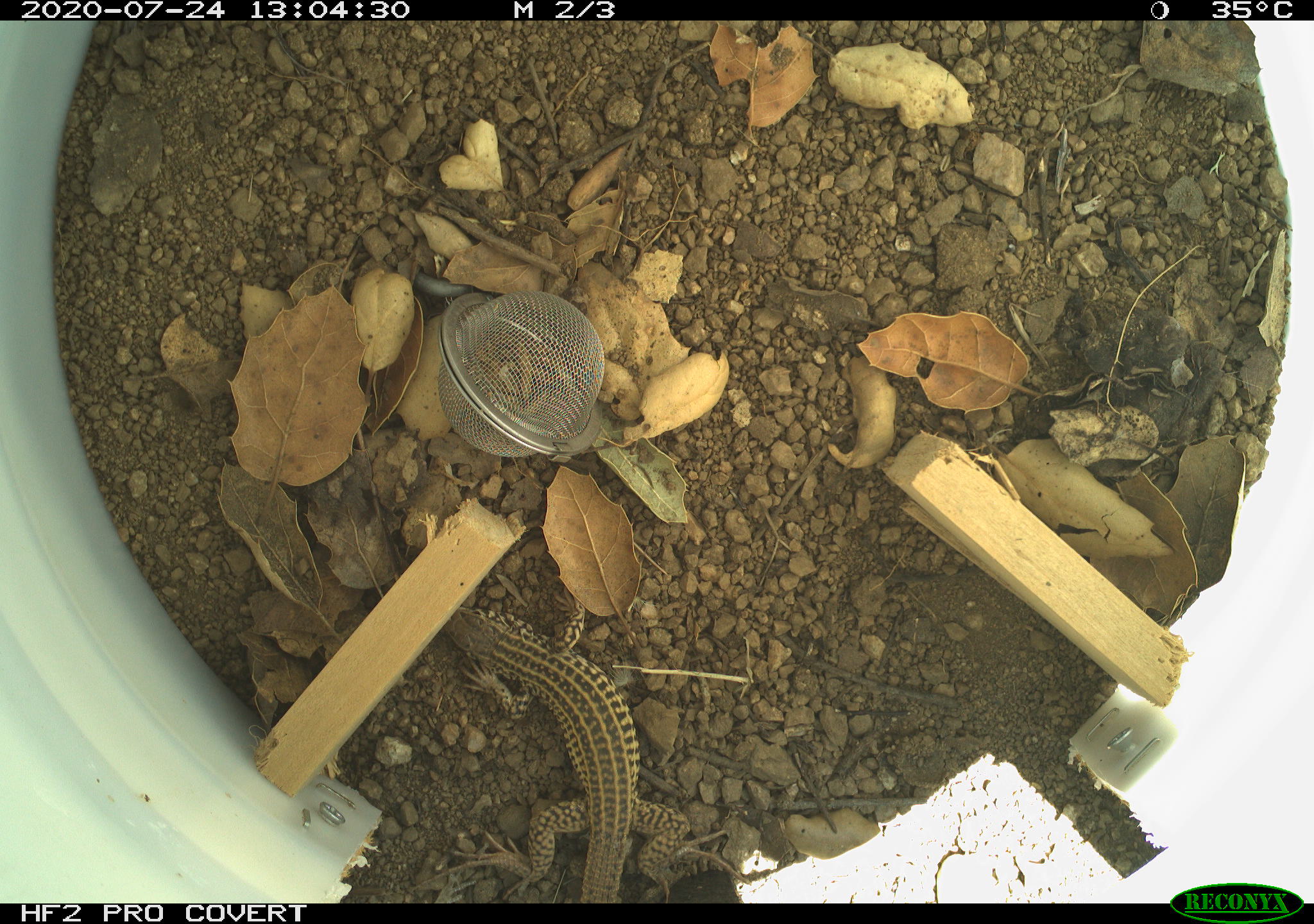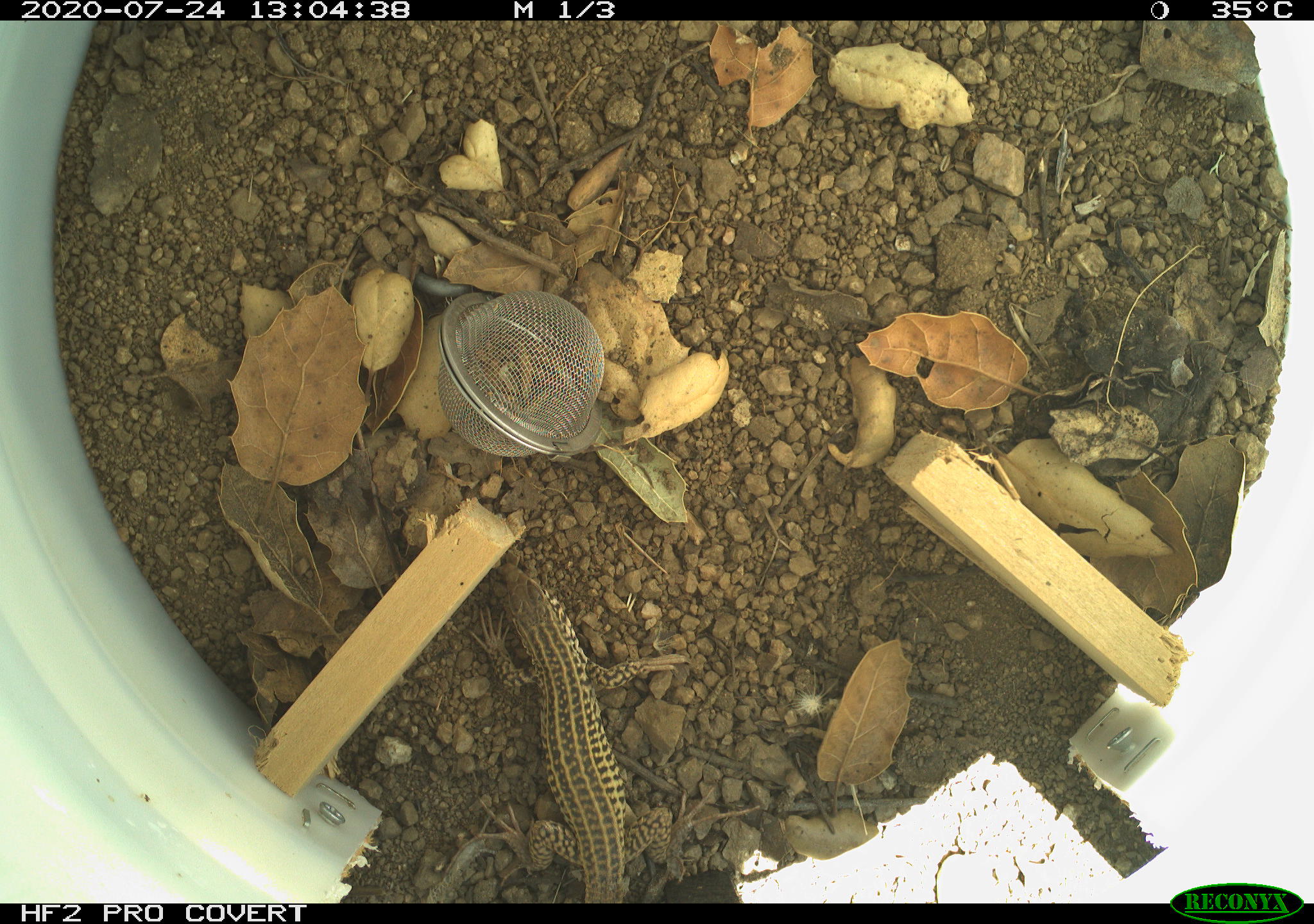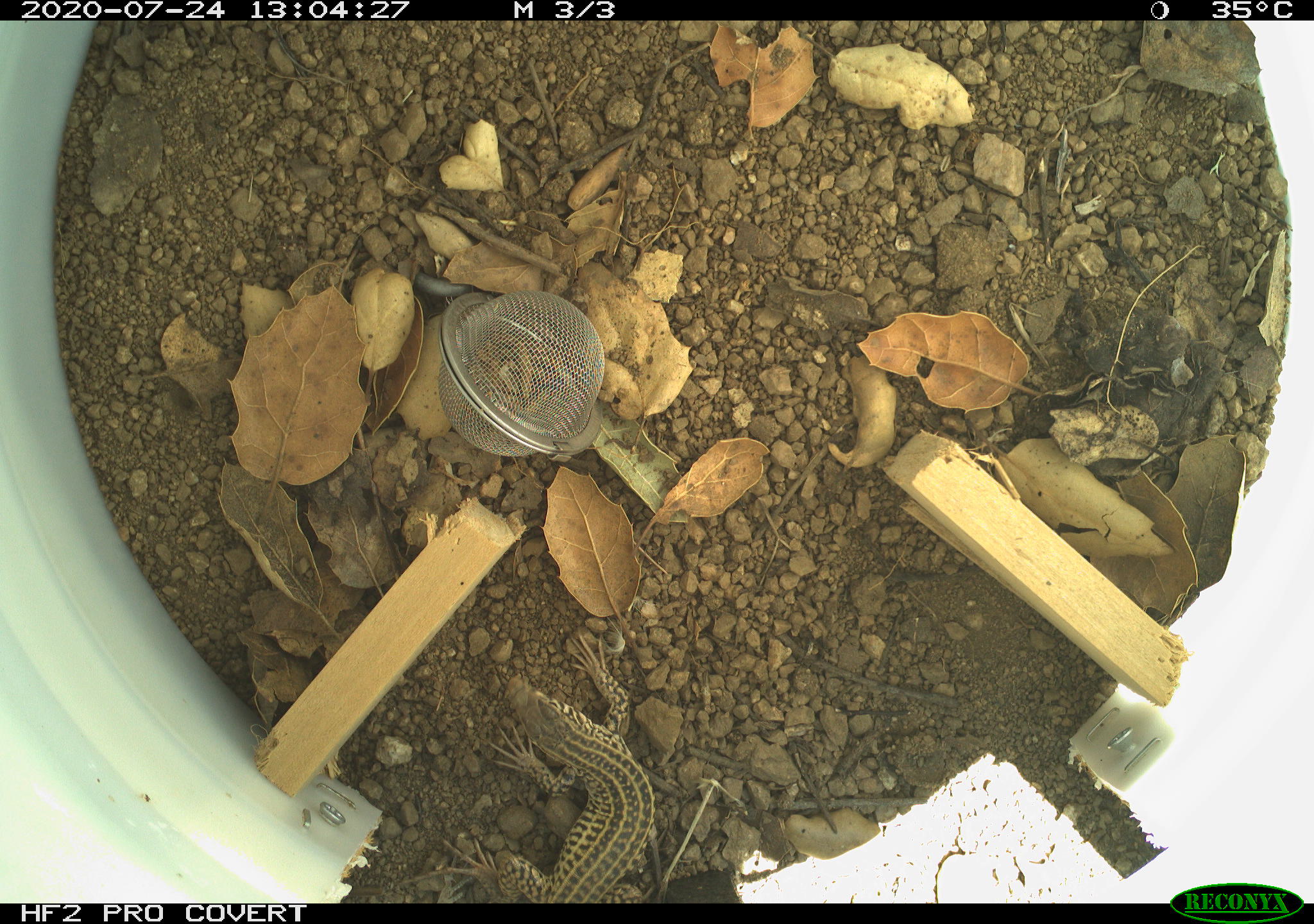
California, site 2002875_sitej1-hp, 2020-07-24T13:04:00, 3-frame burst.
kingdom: Animalia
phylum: Chordata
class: Reptilia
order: Squamata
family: Teiidae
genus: Aspidoscelis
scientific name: Aspidoscelis tigris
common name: western whiptail